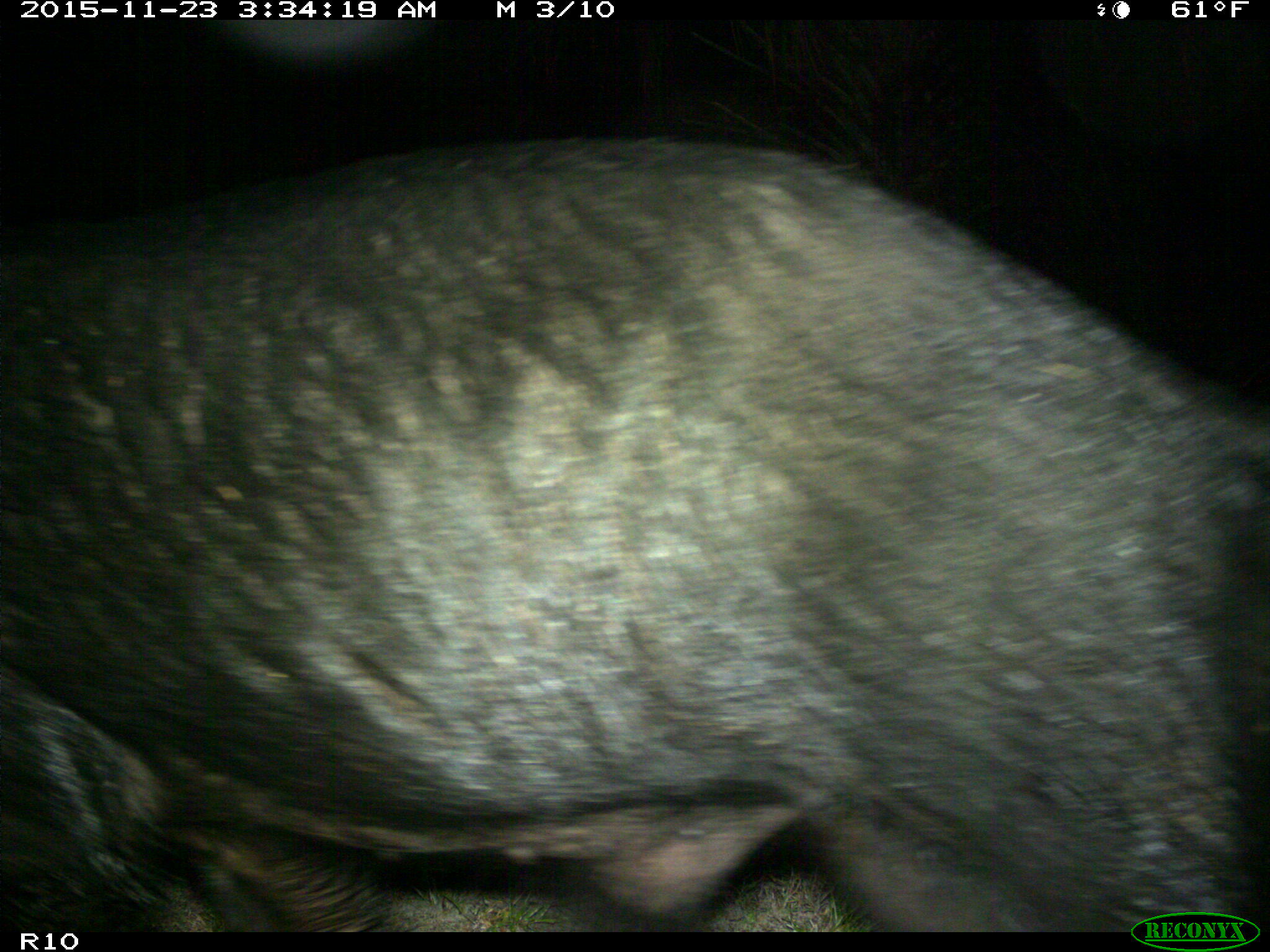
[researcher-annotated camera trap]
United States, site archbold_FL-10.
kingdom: Animalia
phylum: Chordata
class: Mammalia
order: Artiodactyla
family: Suidae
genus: Sus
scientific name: Sus scrofa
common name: wild boar